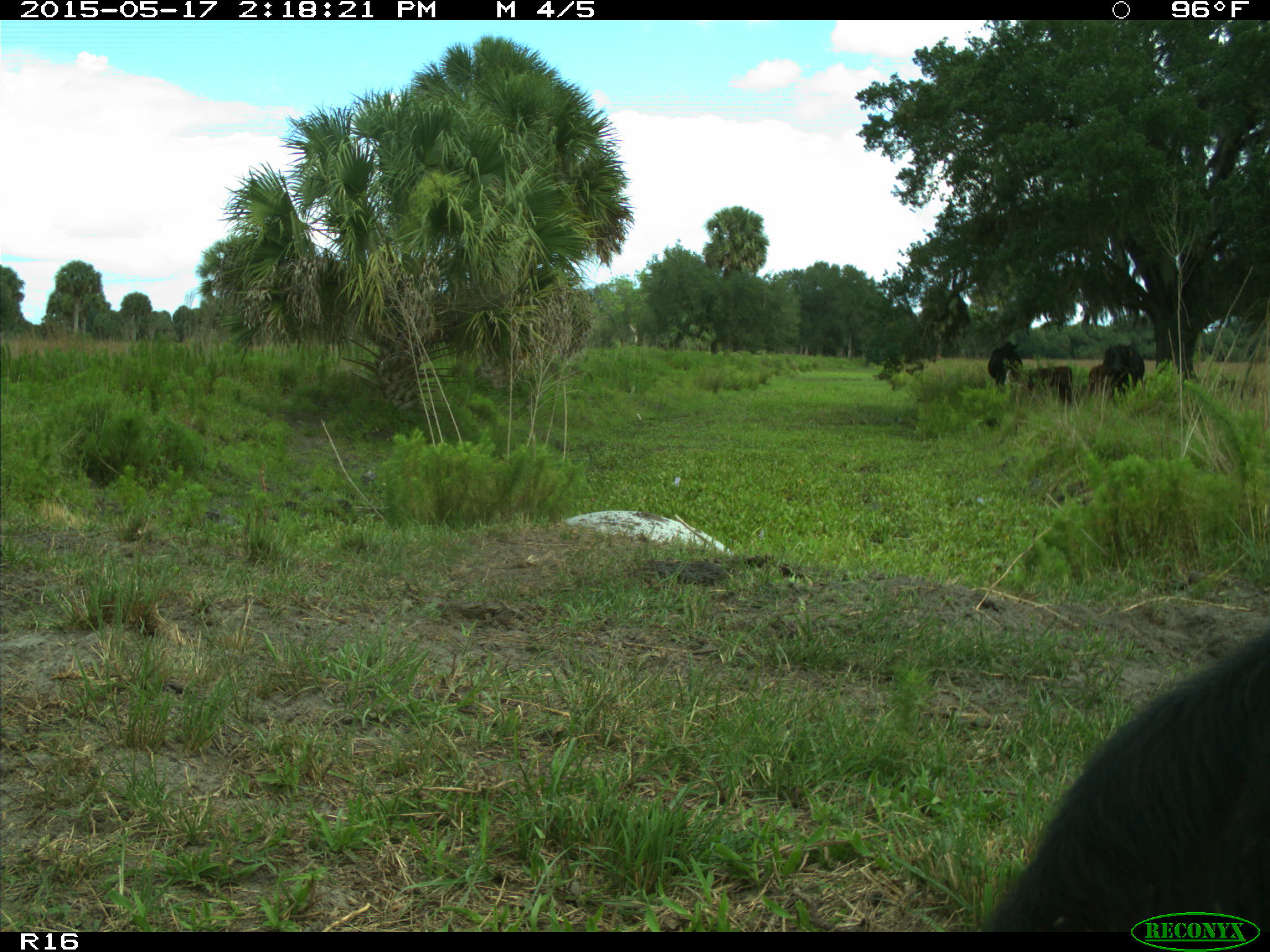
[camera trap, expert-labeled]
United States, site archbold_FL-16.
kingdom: Animalia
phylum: Chordata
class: Mammalia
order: Artiodactyla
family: Bovidae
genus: Bos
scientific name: Bos taurus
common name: domestic cow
Bos taurus (domestic cow).